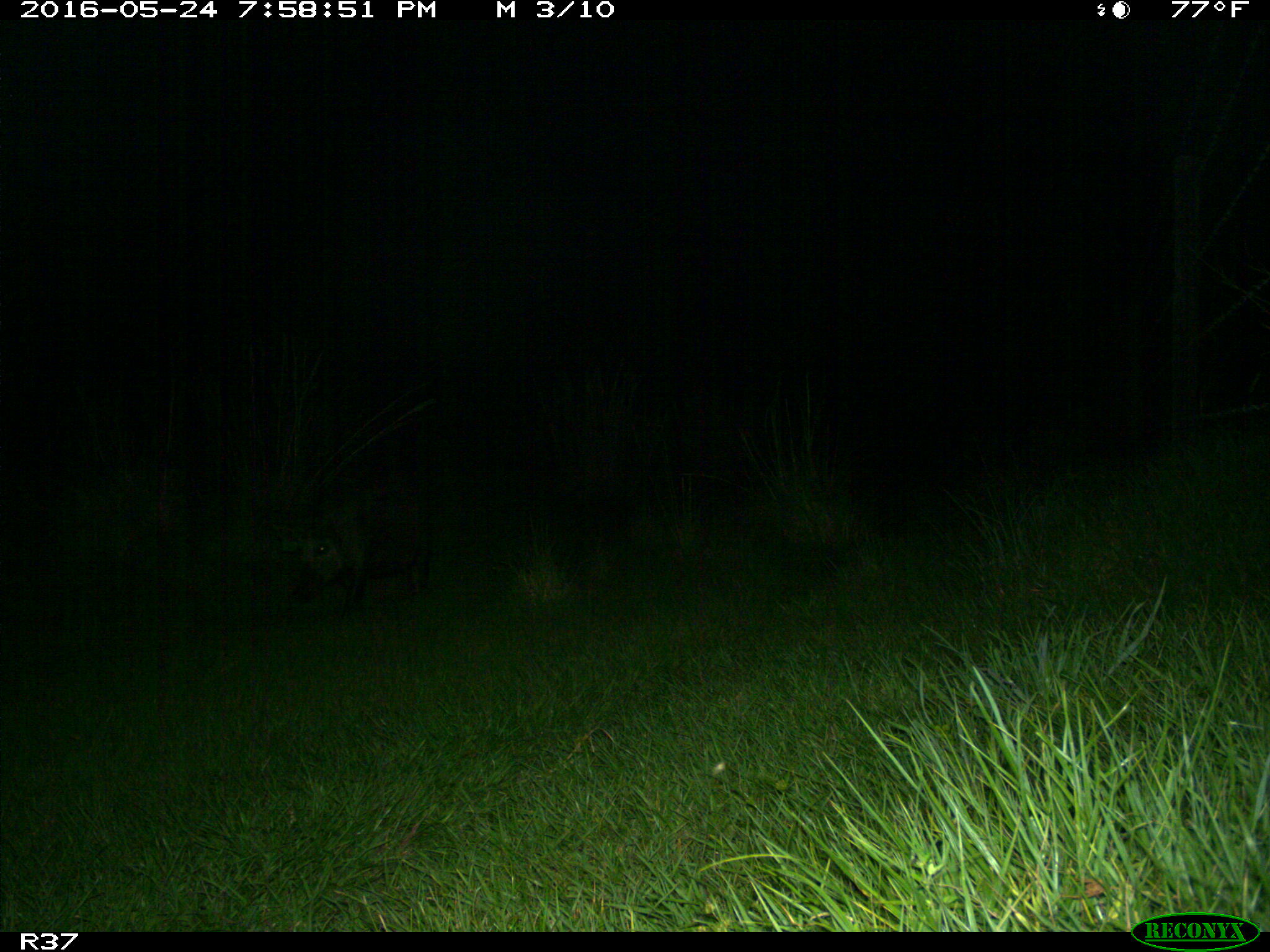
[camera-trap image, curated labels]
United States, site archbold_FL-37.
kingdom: Animalia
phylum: Chordata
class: Mammalia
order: Artiodactyla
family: Suidae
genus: Sus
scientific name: Sus scrofa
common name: wild boar